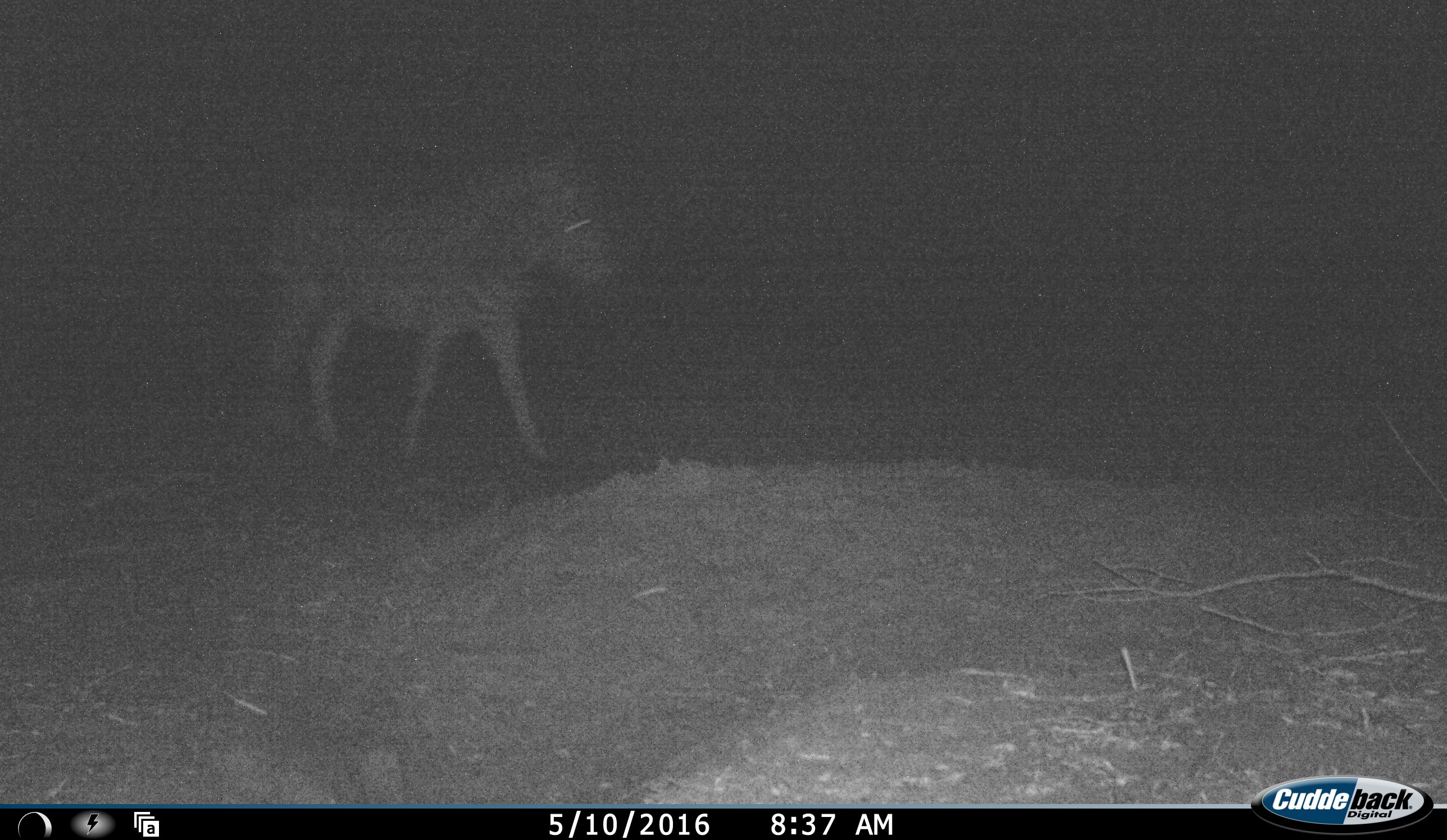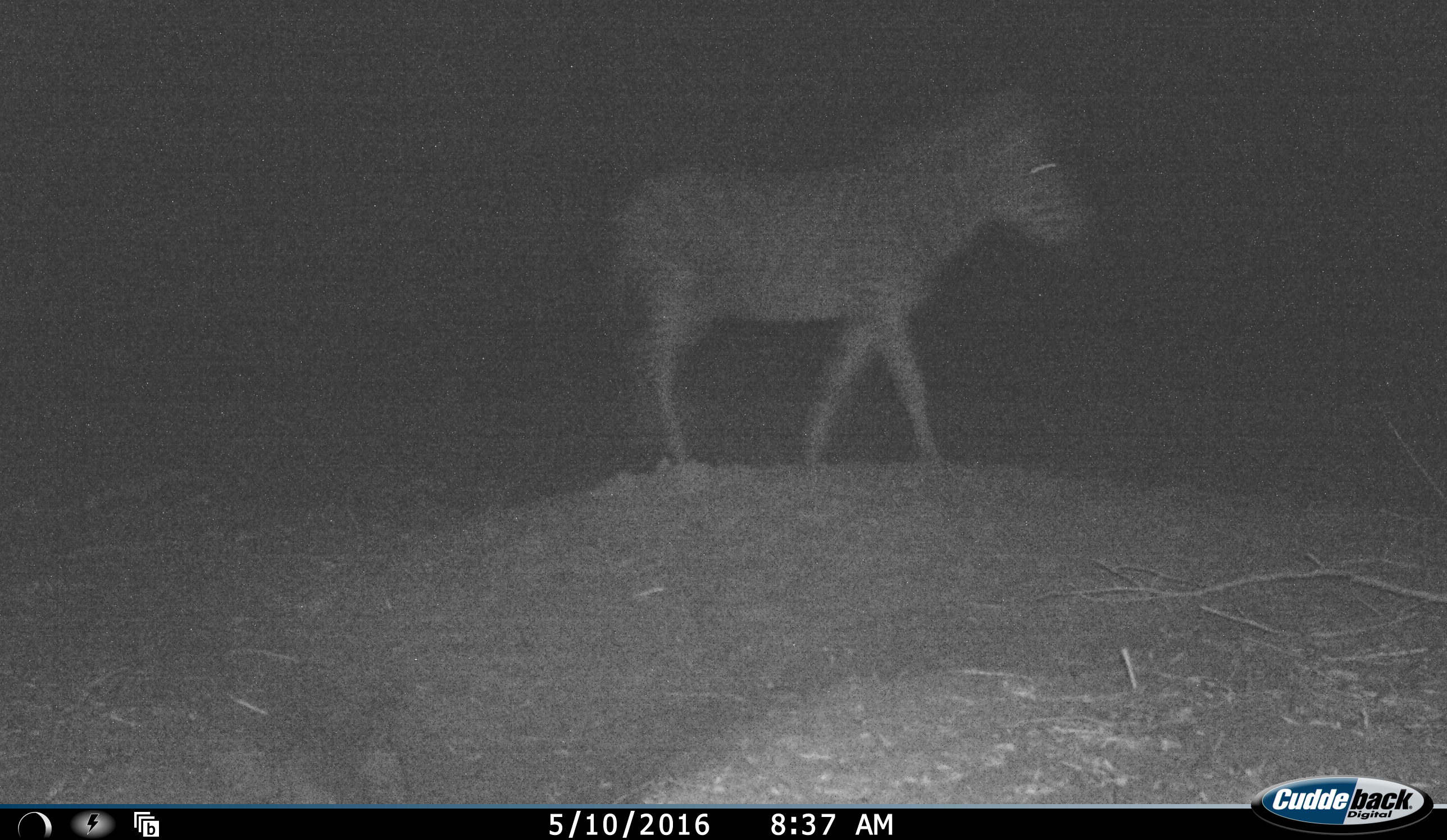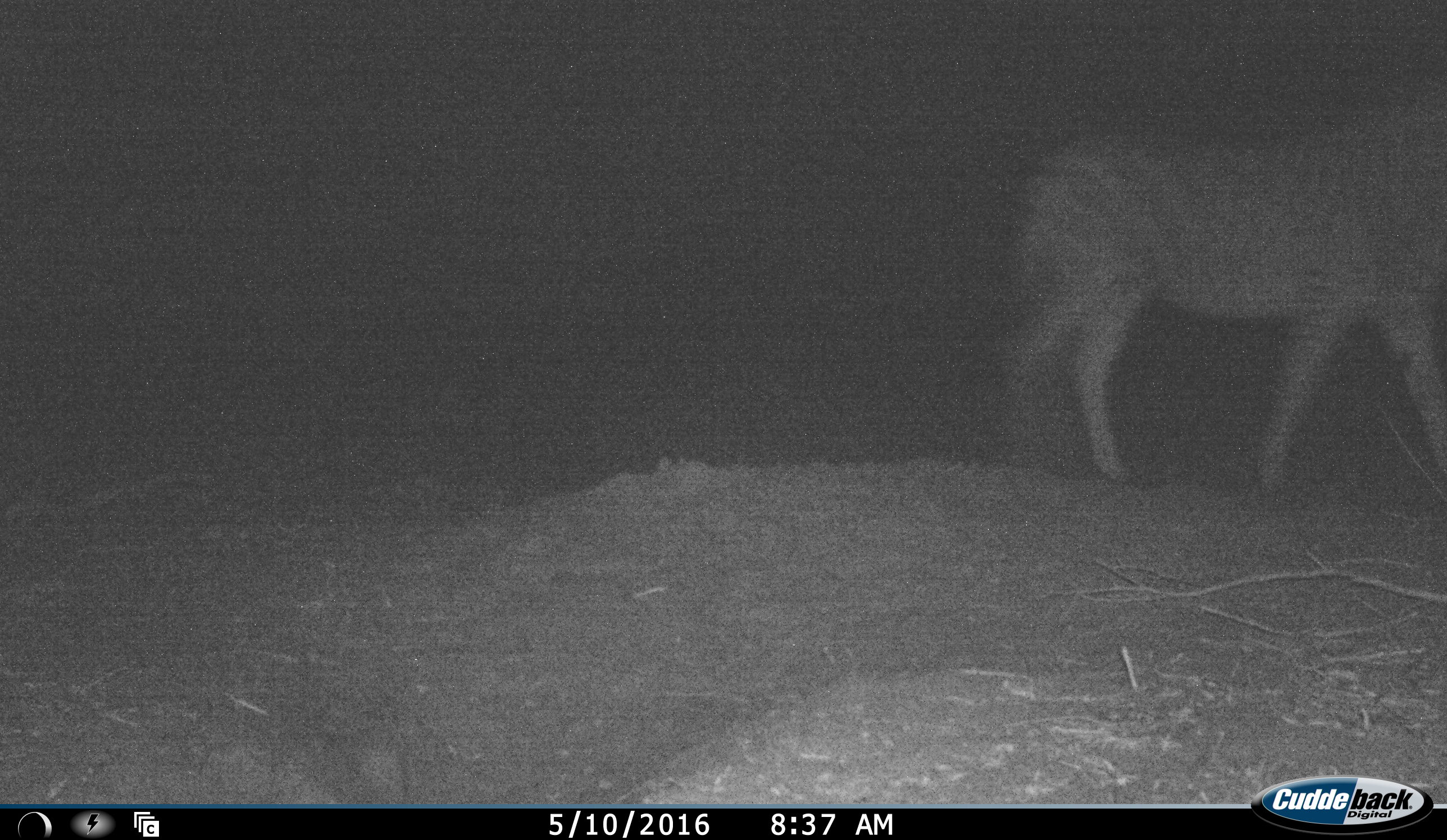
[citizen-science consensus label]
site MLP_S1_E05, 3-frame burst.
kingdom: Animalia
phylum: Chordata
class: Mammalia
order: Perissodactyla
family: Equidae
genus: Equus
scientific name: Equus quagga burchellii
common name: burchell's zebra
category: zebraburchells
Zebraburchells (burchell's zebra) (Equus quagga burchellii), count 1. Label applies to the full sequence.